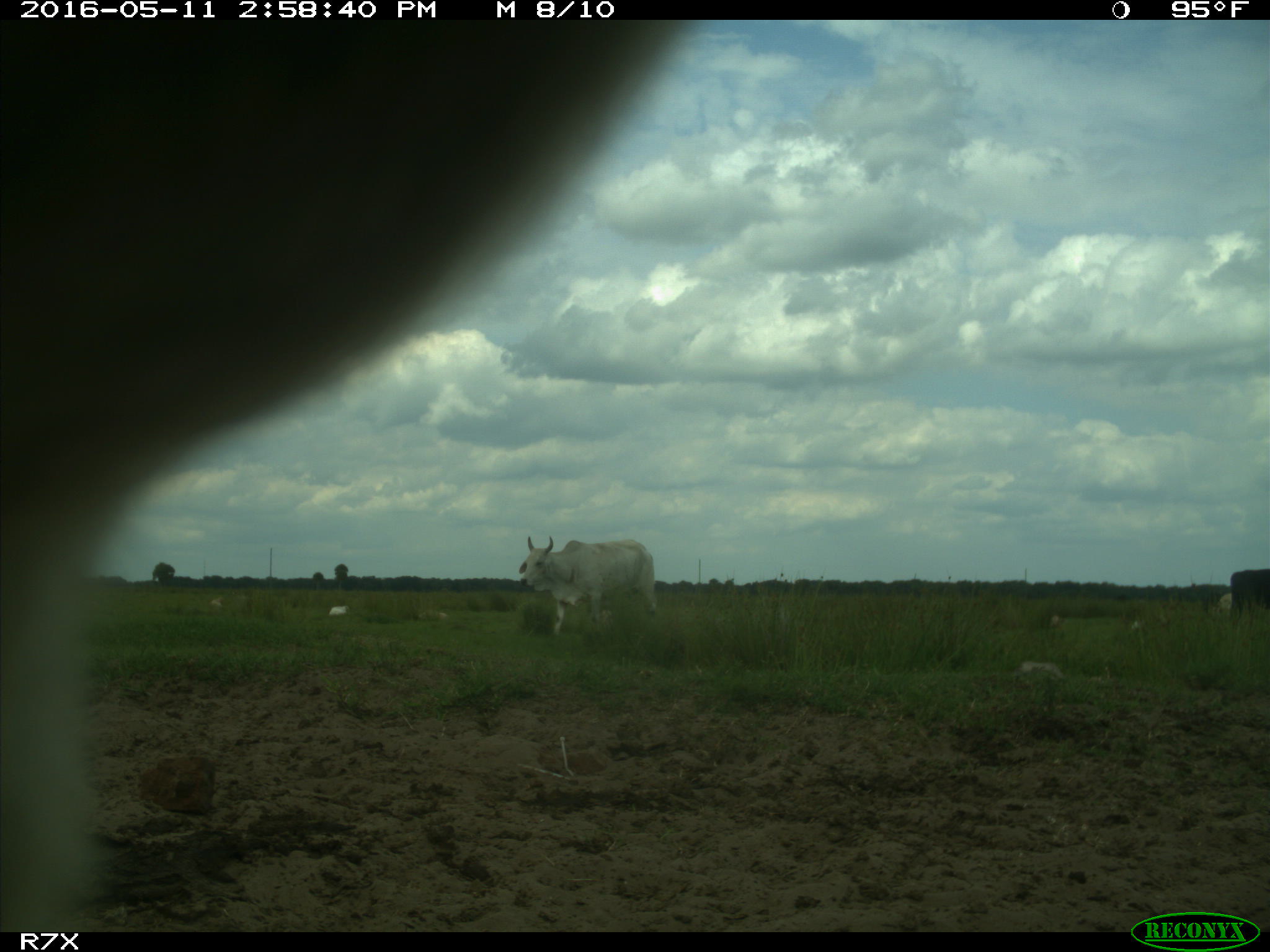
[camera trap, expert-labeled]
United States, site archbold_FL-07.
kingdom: Animalia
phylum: Chordata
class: Mammalia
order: Artiodactyla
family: Bovidae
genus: Bos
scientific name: Bos taurus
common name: domestic cow